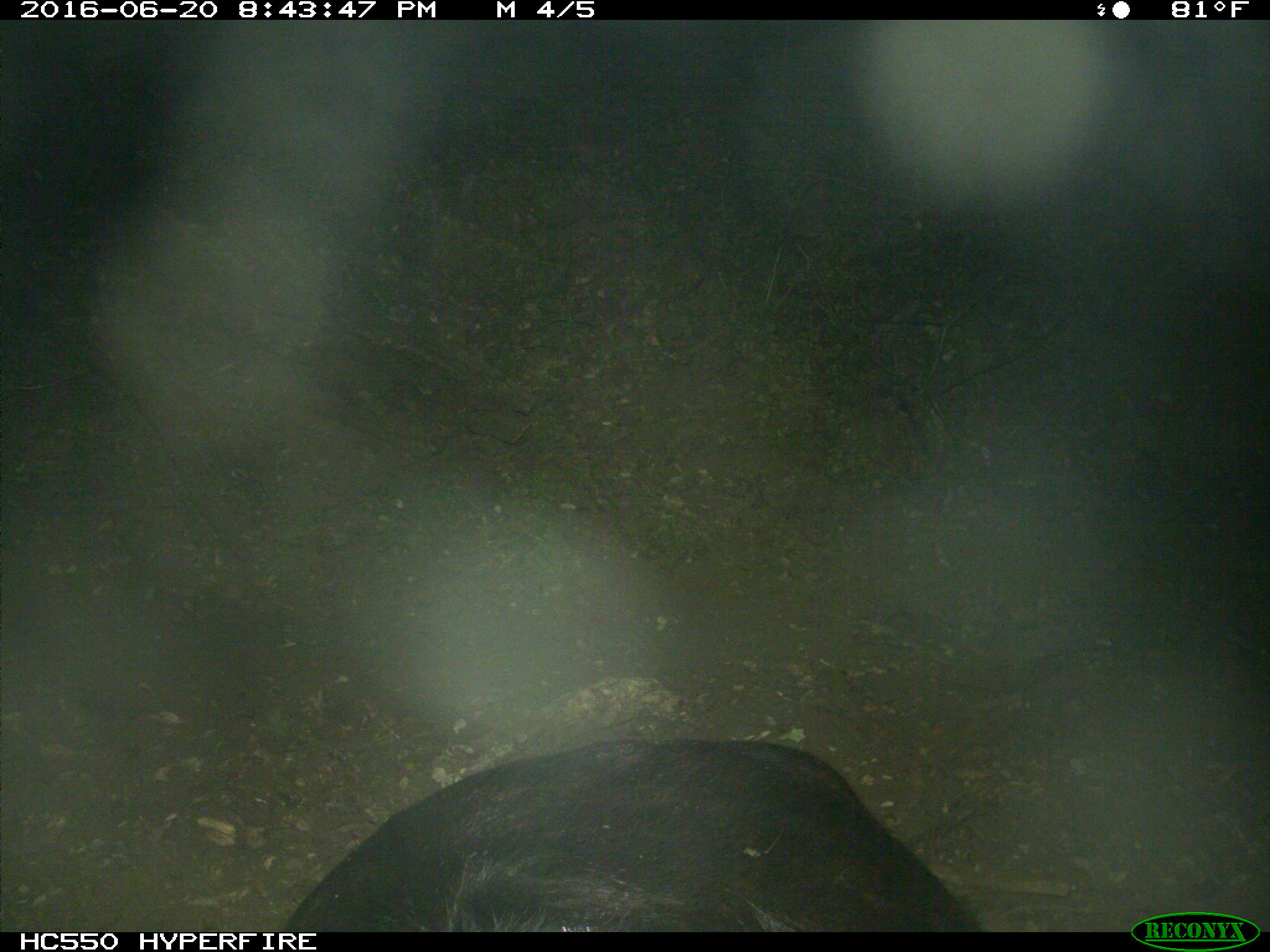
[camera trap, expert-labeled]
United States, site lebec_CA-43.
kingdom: Animalia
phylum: Chordata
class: Mammalia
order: Artiodactyla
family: Bovidae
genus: Bos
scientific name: Bos taurus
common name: domestic cow